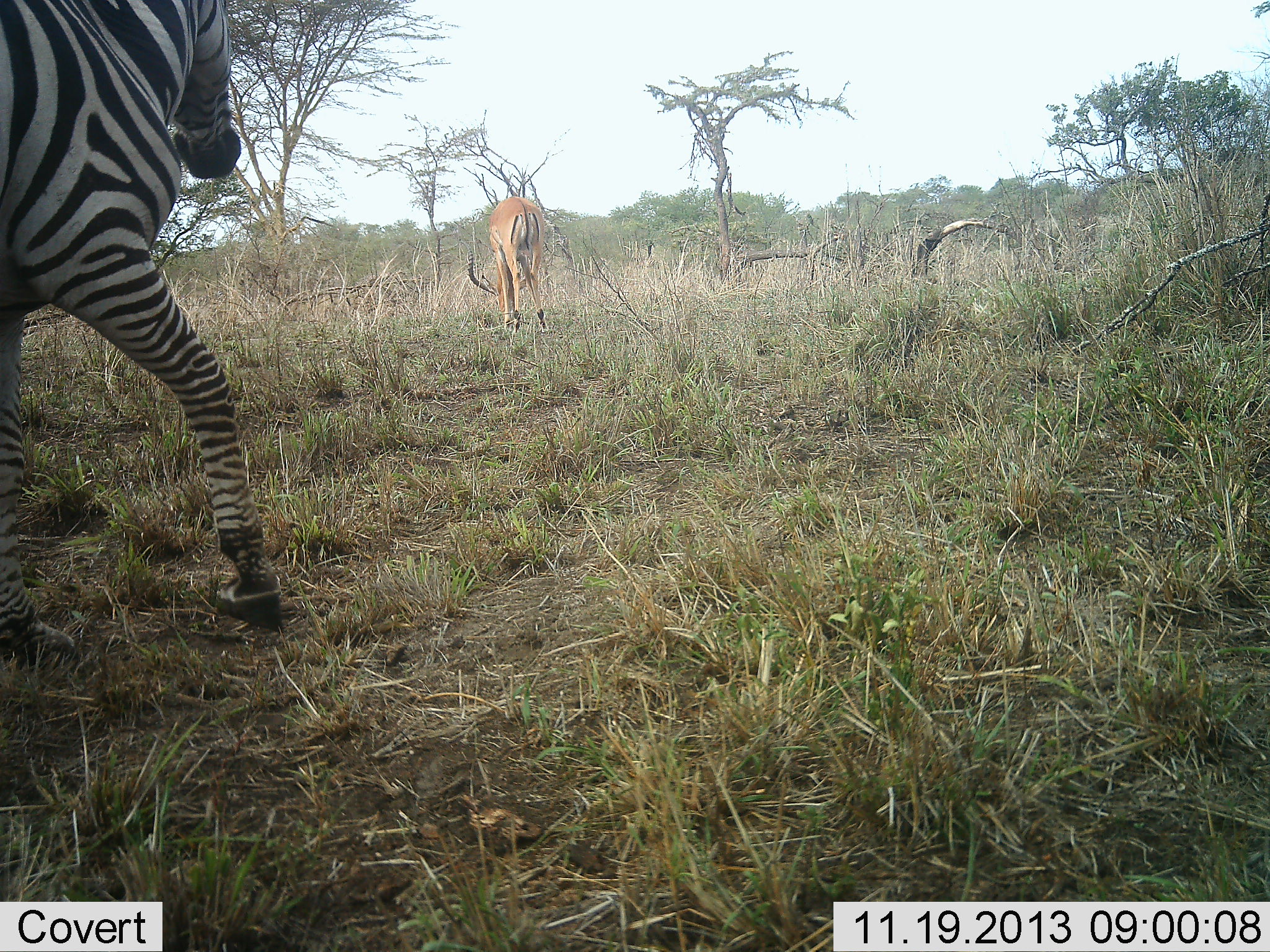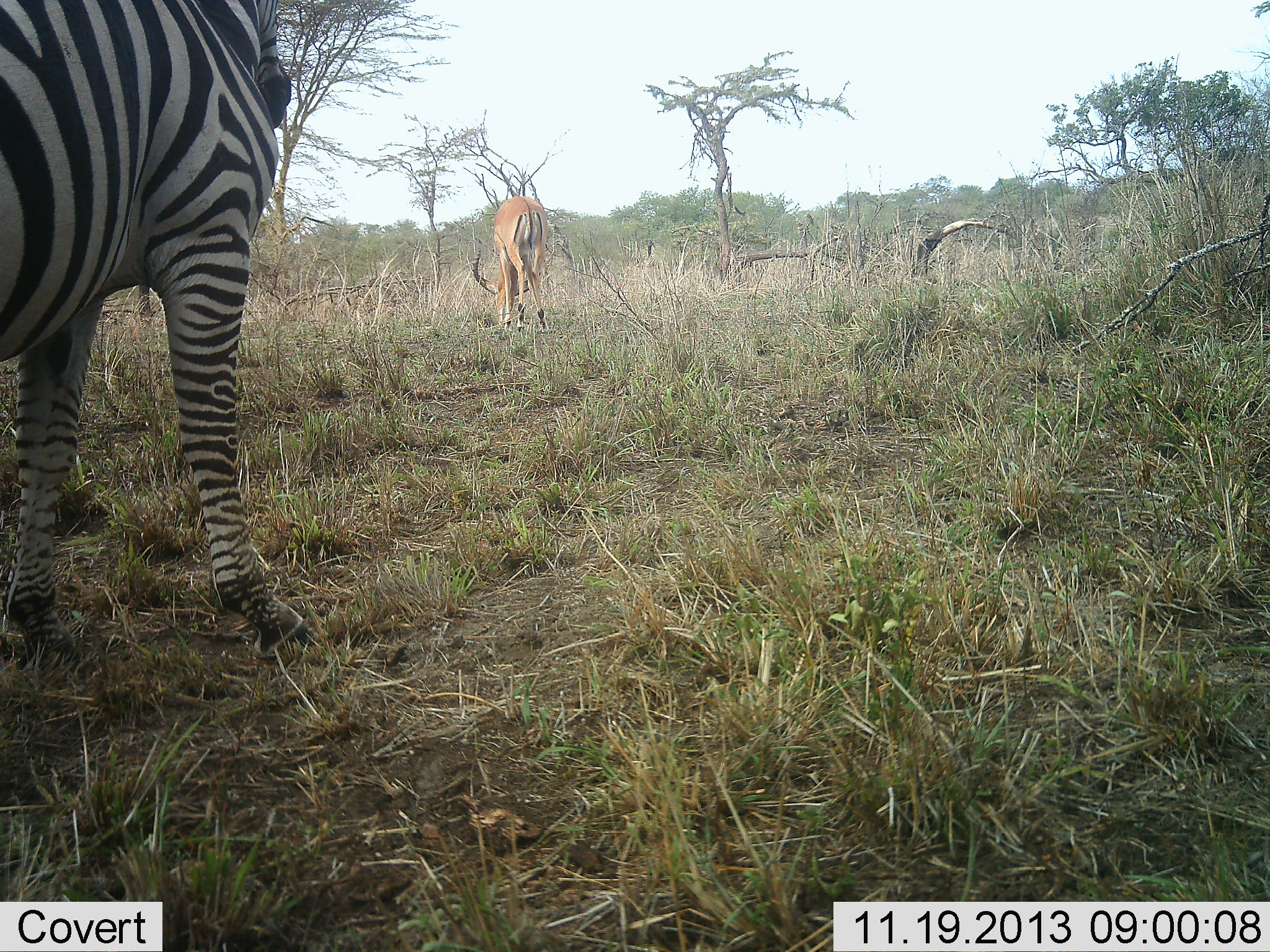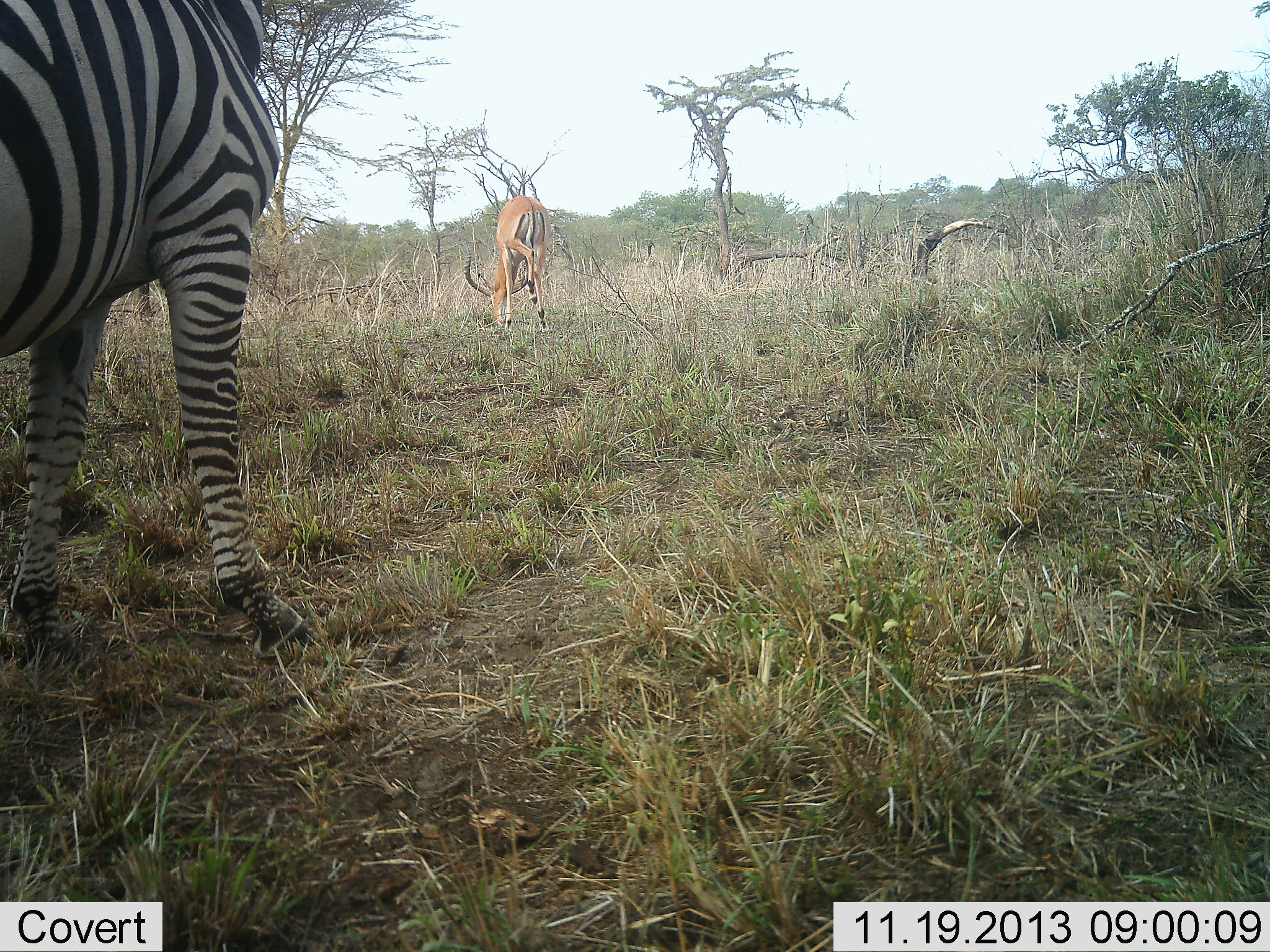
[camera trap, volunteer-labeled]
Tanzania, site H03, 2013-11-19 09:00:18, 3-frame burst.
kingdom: Animalia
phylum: Chordata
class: Mammalia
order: Artiodactyla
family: Bovidae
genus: Aepyceros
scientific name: Aepyceros melampus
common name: impala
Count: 1.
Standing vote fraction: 30%.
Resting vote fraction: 0%.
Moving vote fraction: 0%.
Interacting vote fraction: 0%.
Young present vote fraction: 0%.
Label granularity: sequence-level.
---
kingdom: Animalia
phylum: Chordata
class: Mammalia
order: Perissodactyla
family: Equidae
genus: Equus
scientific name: Equus quagga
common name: plains zebra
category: zebra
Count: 1.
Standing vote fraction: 70%.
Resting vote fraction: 0%.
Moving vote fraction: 30%.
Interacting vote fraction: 0%.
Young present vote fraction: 0%.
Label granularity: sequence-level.